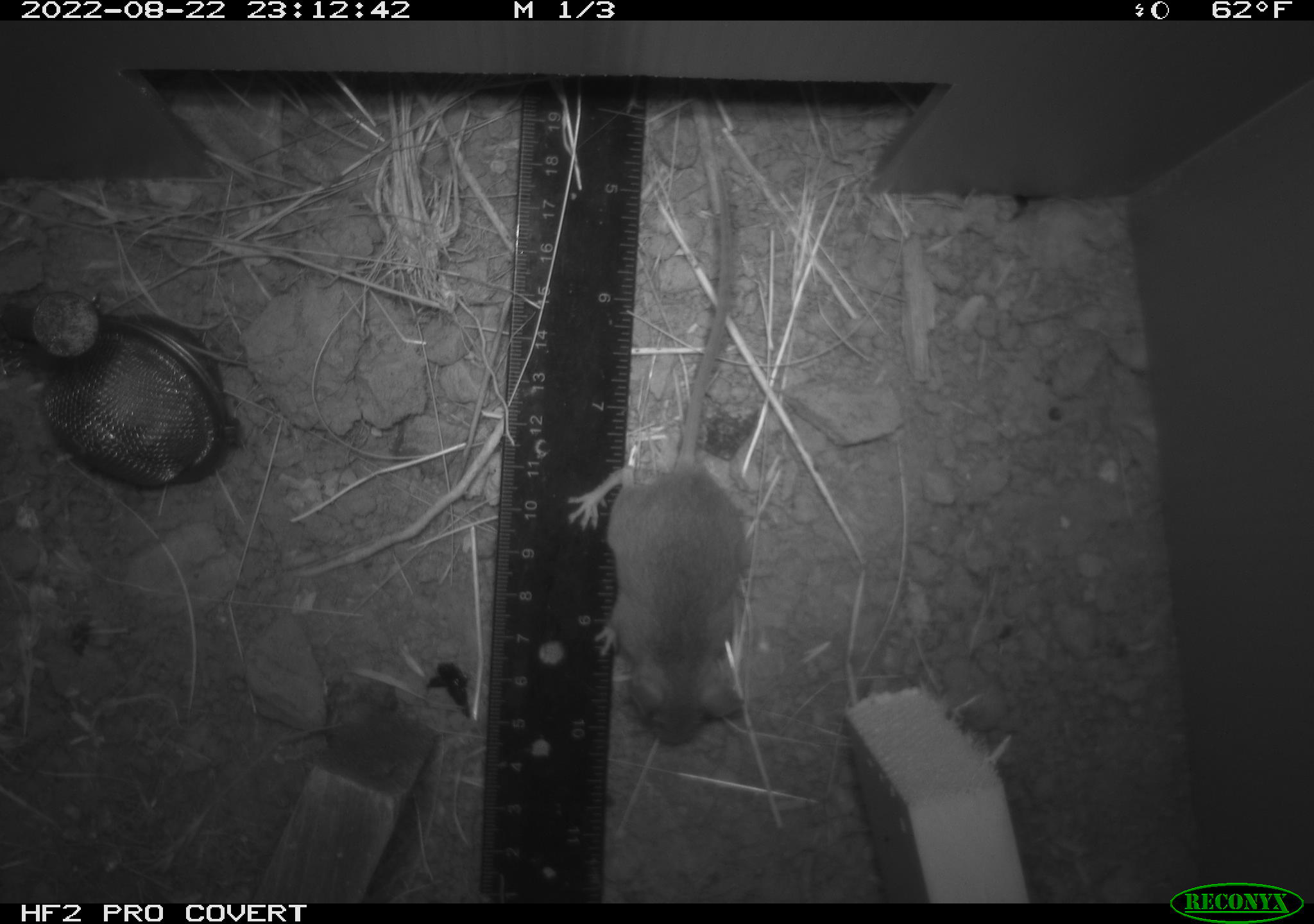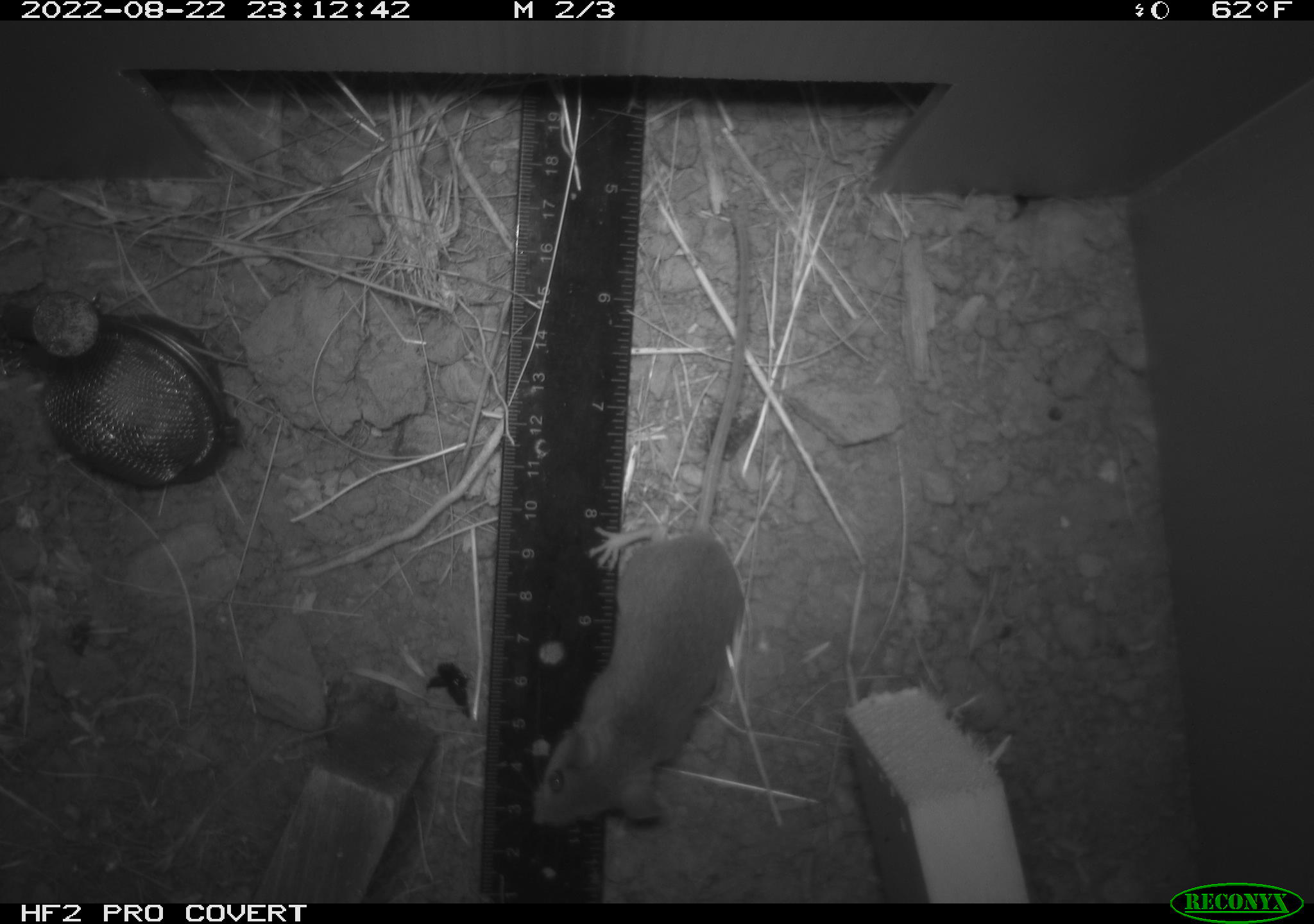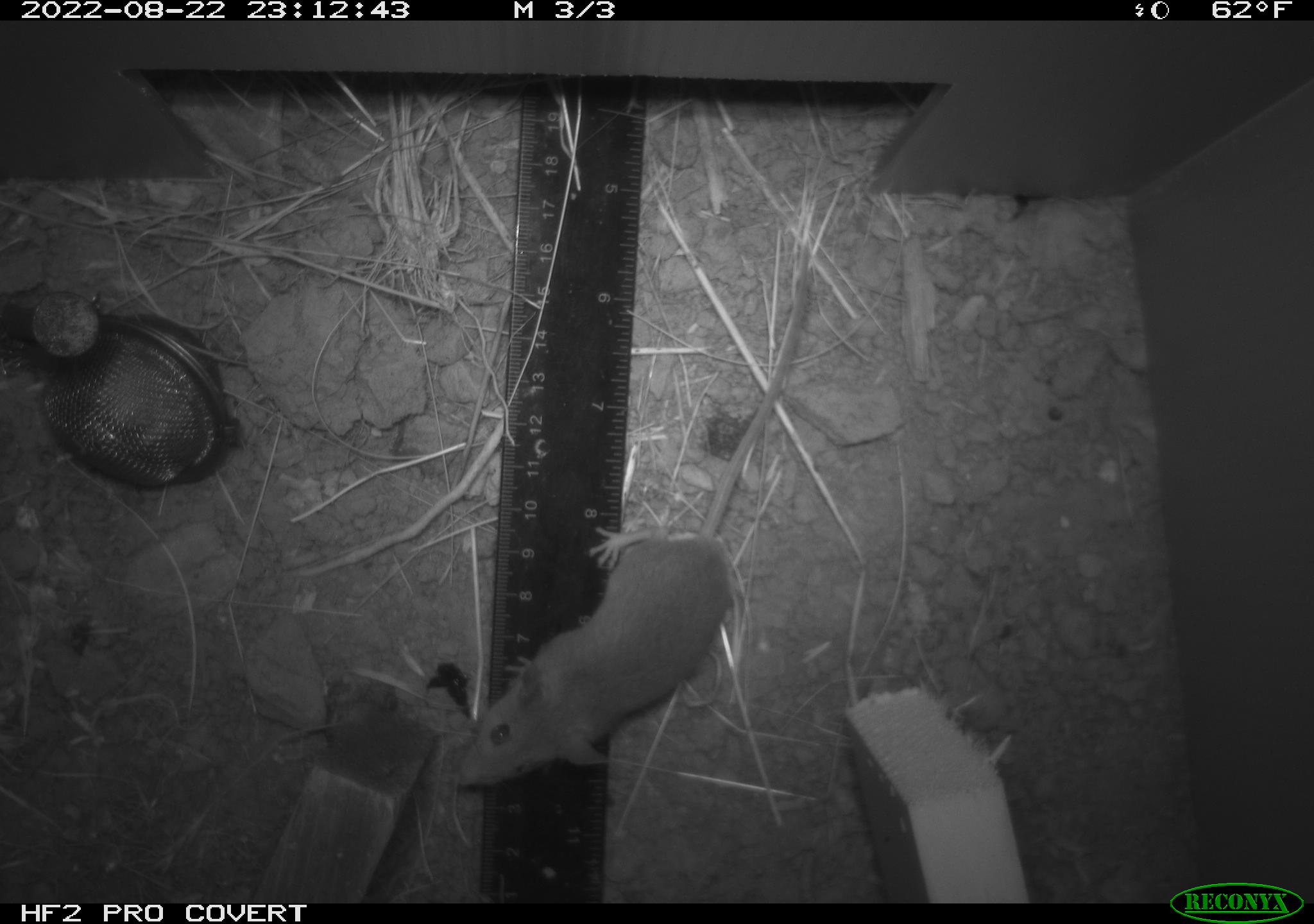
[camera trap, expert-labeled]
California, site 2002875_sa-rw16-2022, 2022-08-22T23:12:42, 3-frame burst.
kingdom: Animalia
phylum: Chordata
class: Mammalia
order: Rodentia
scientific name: Rodentia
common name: mouse species